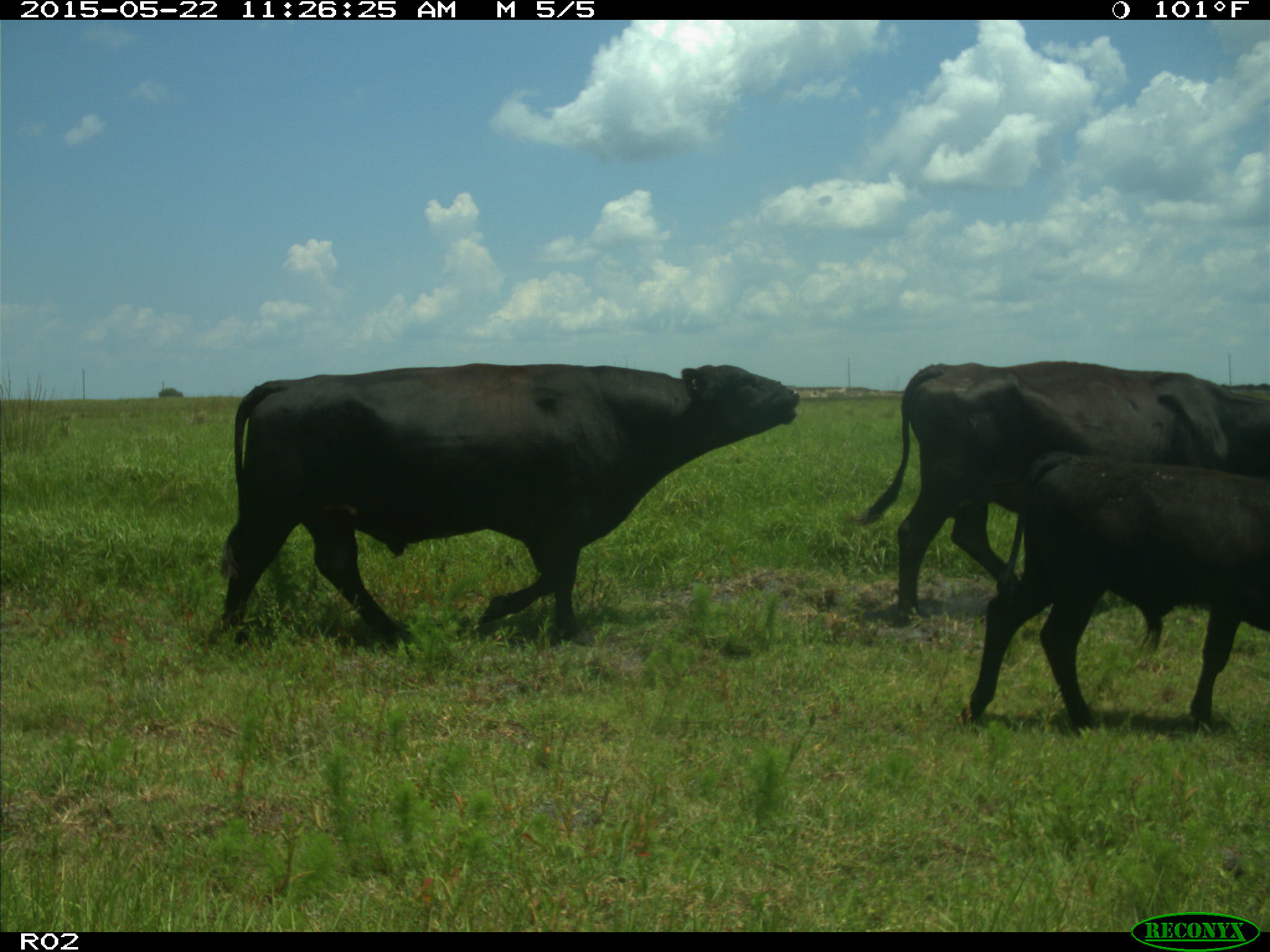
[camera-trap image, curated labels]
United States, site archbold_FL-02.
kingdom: Animalia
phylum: Chordata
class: Mammalia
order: Artiodactyla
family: Bovidae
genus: Bos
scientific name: Bos taurus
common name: domestic cow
Bos taurus (domestic cow).